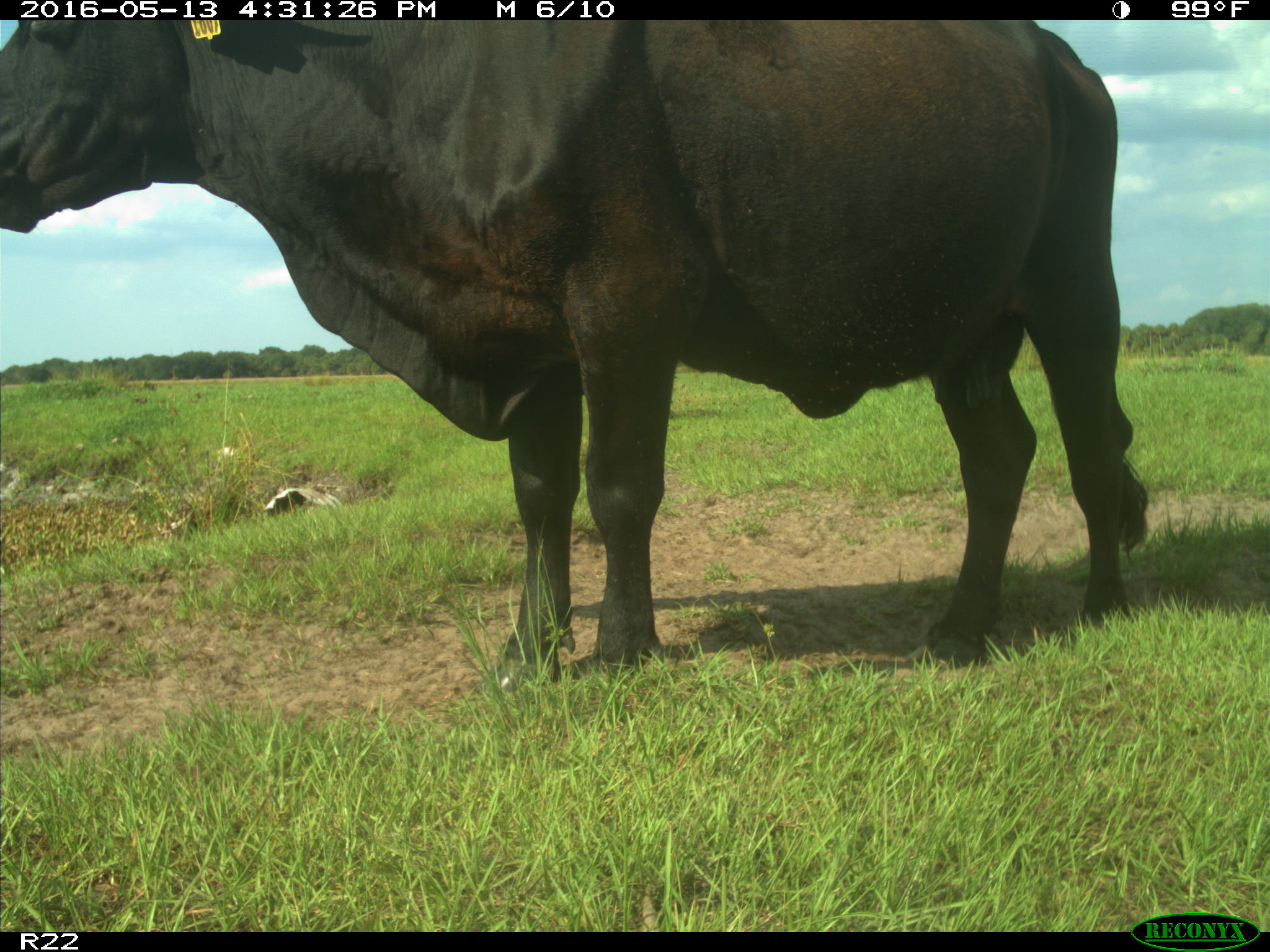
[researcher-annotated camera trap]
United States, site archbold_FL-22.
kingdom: Animalia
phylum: Chordata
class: Mammalia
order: Artiodactyla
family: Bovidae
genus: Bos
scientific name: Bos taurus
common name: domestic cow